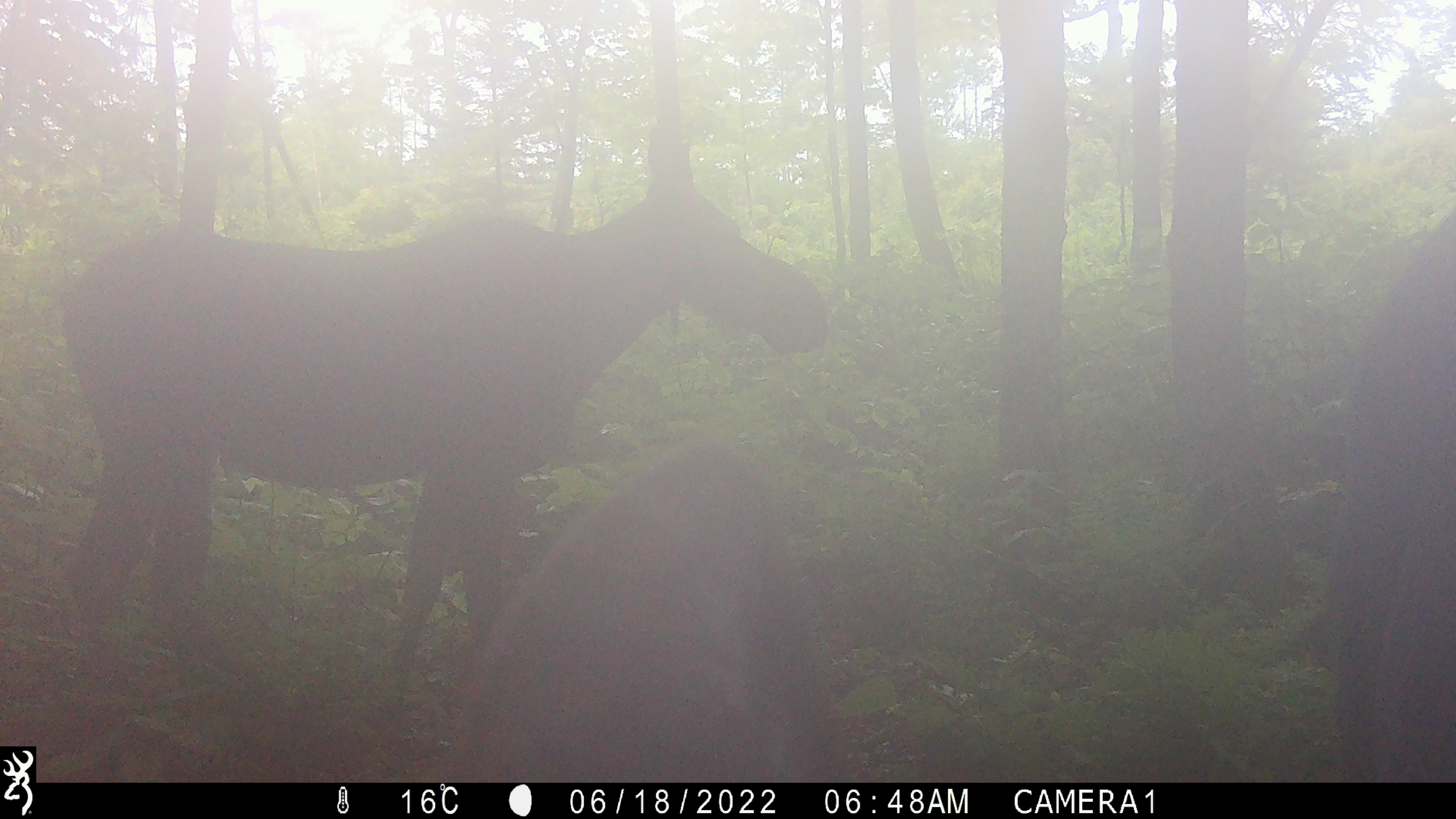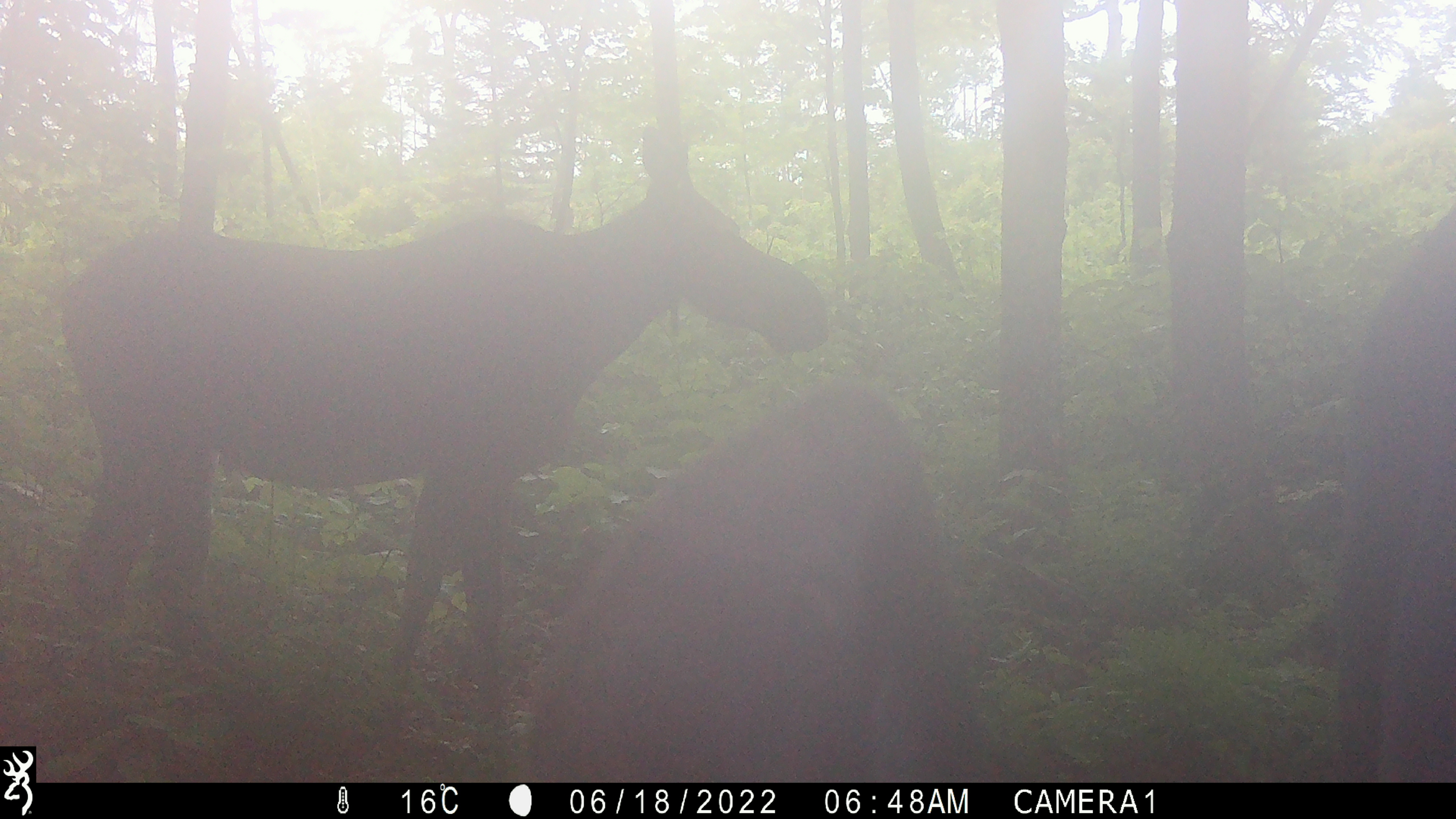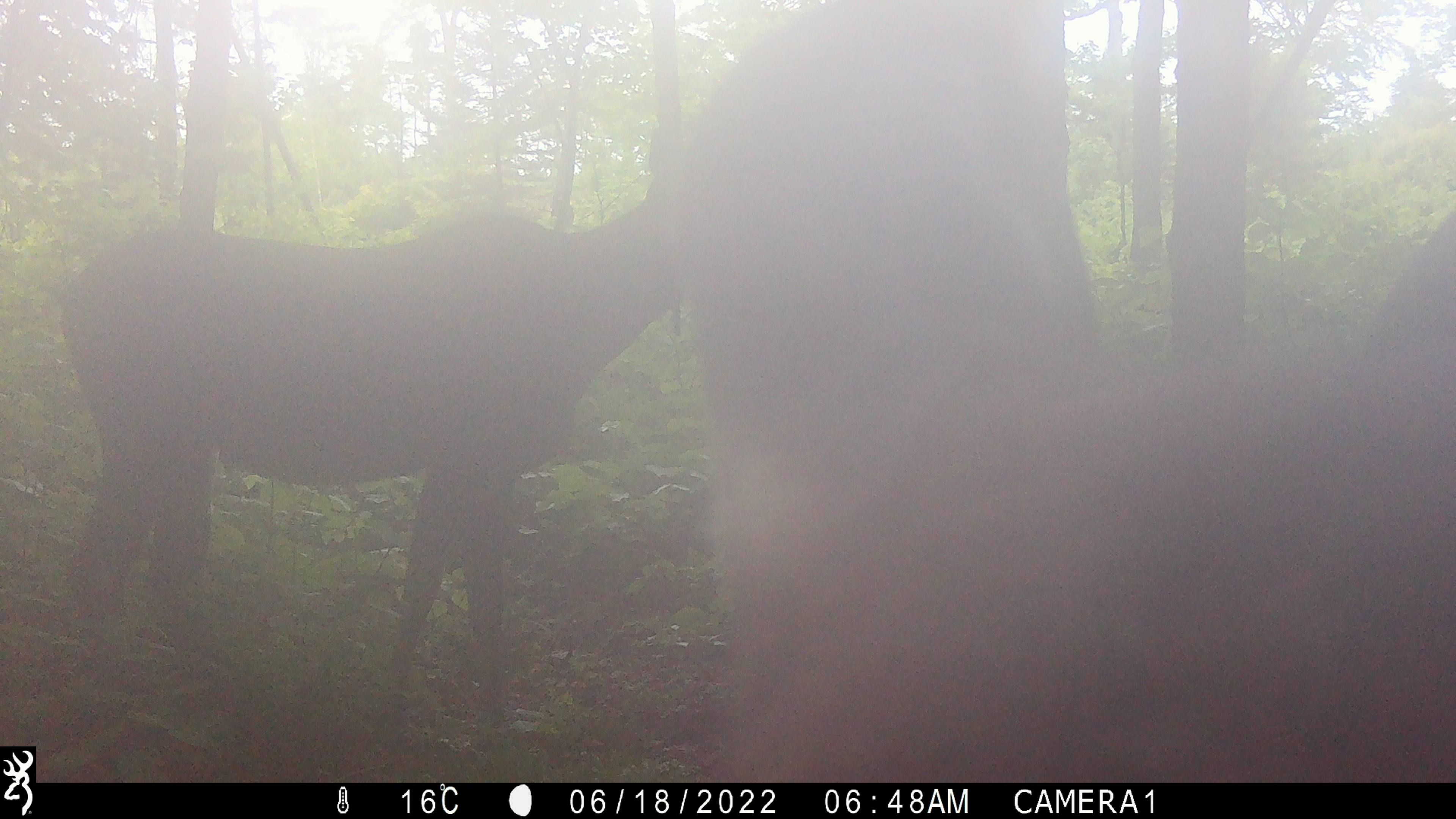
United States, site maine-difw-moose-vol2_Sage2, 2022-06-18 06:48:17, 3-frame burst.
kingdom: Animalia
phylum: Chordata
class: Mammalia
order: Artiodactyla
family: Cervidae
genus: Alces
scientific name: Alces alces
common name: moose